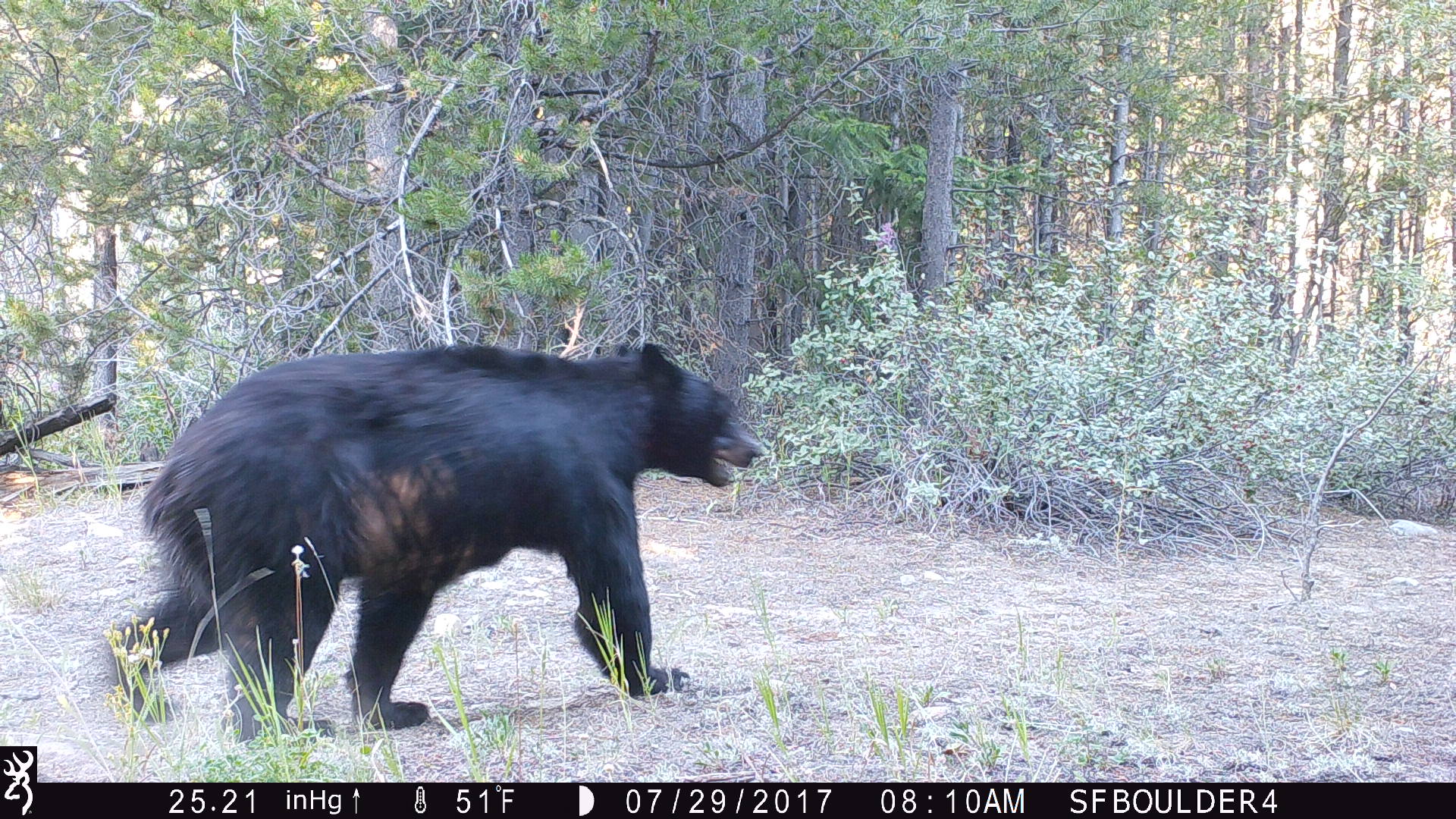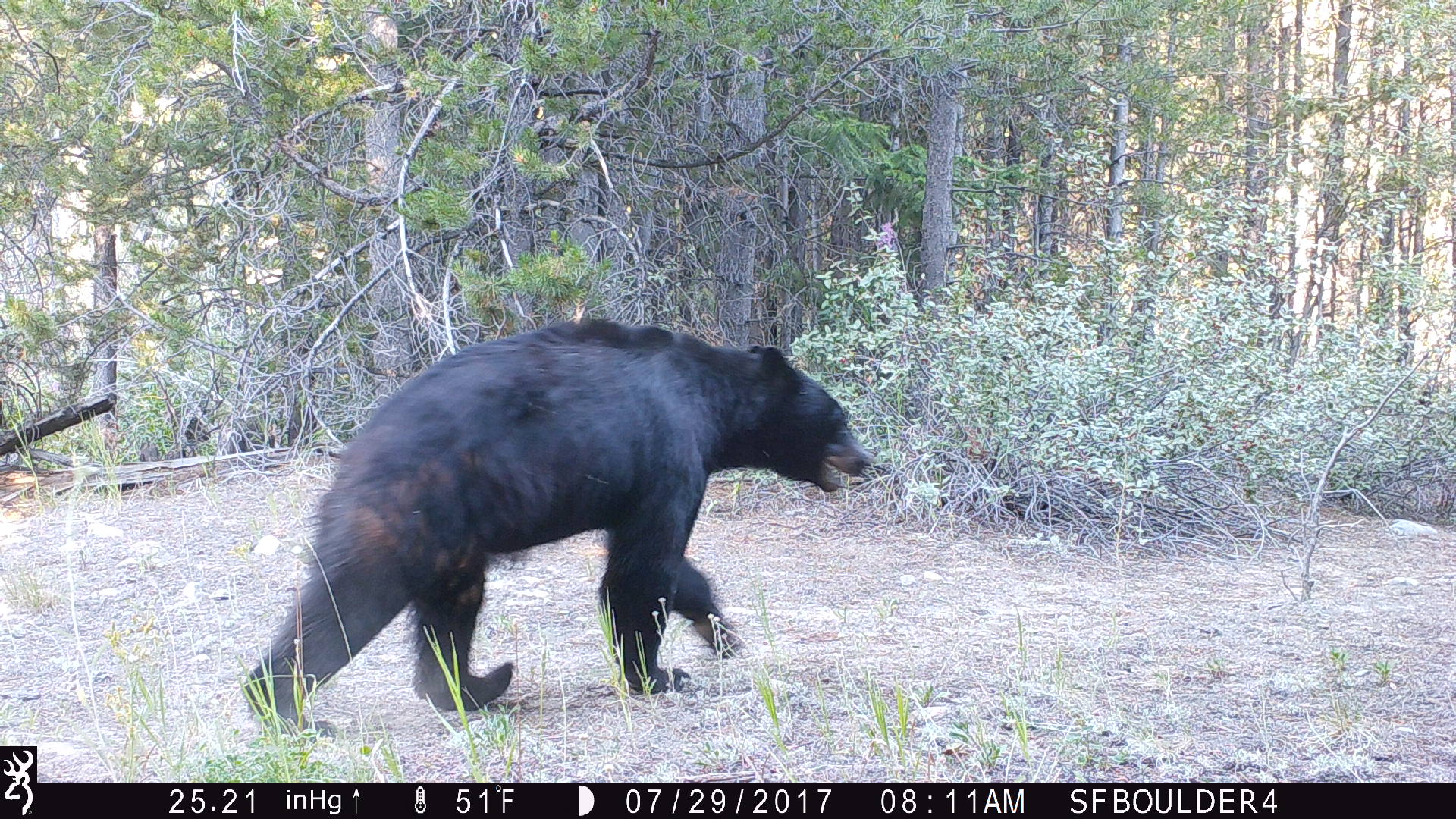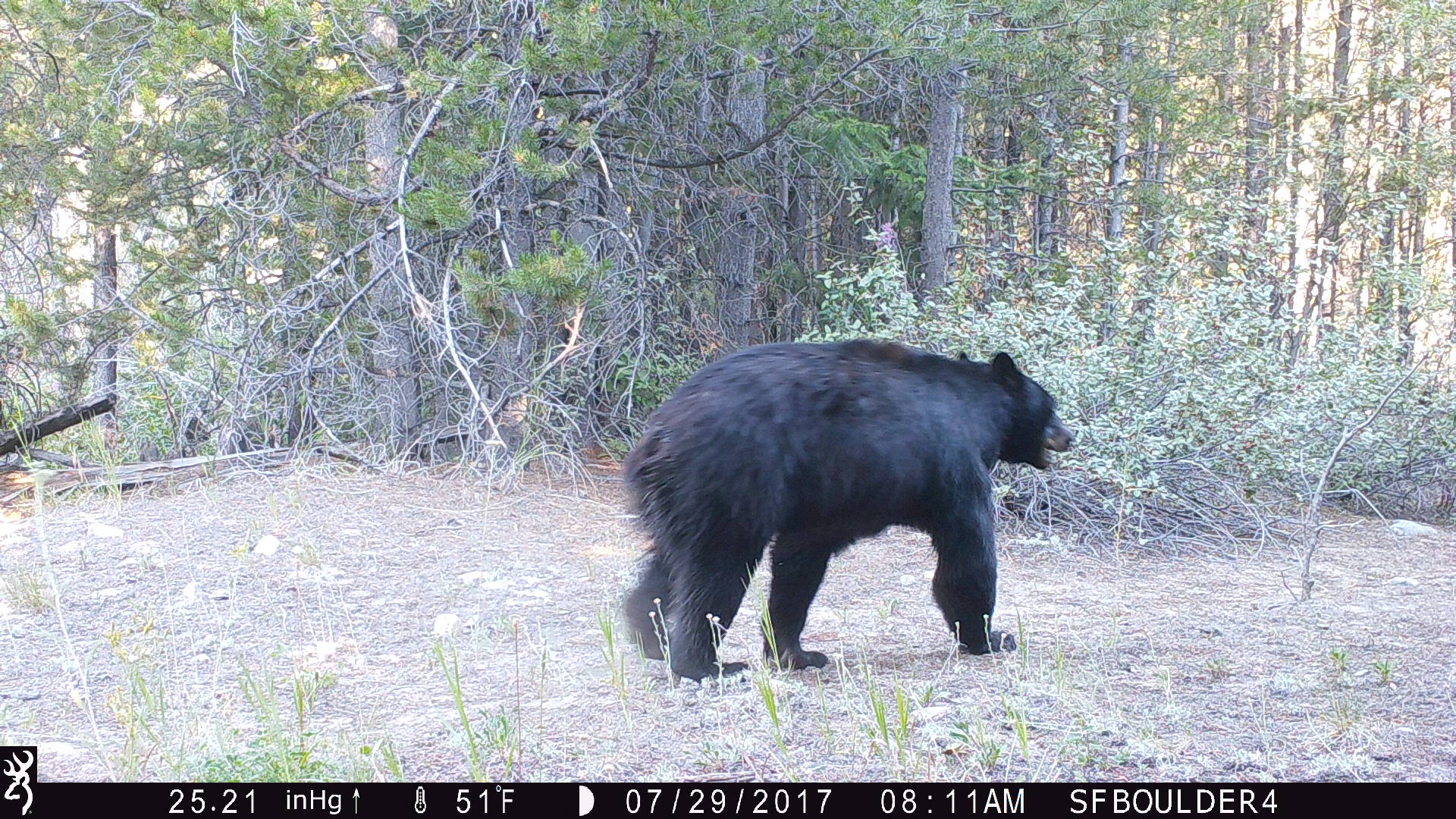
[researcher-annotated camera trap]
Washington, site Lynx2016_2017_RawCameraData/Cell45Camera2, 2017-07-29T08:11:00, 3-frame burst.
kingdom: Animalia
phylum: Chordata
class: Mammalia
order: Carnivora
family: Ursidae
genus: Ursus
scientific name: Ursus americanus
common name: american black bear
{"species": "Ursus americanus (american black bear)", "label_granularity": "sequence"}